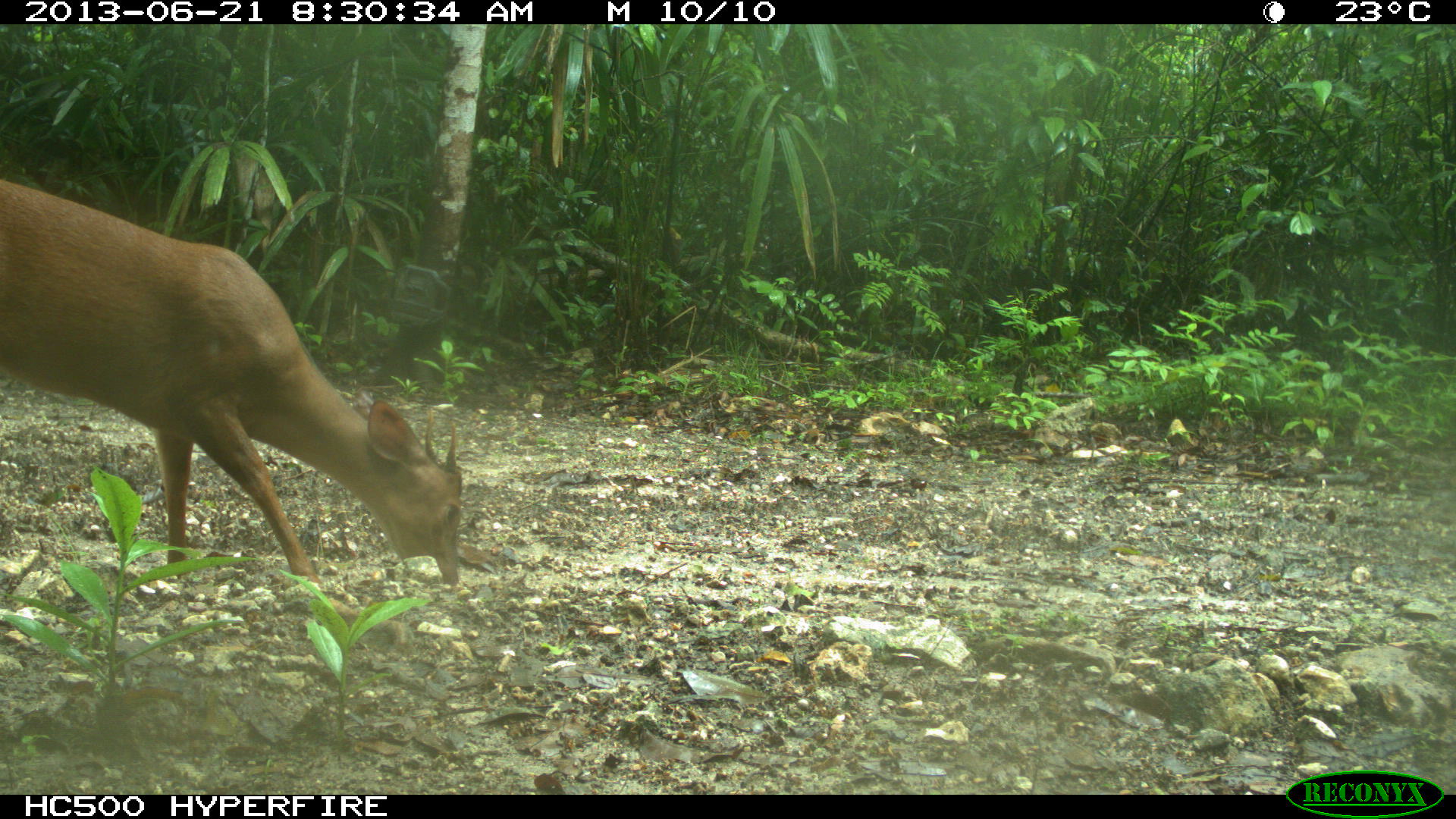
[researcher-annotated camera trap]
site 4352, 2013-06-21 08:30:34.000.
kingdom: Animalia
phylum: Chordata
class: Mammalia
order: Artiodactyla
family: Cervidae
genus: Mazama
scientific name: Mazama temama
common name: central american red brocket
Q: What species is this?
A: Mazama temama (central american red brocket).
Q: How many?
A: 1.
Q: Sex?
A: Male.